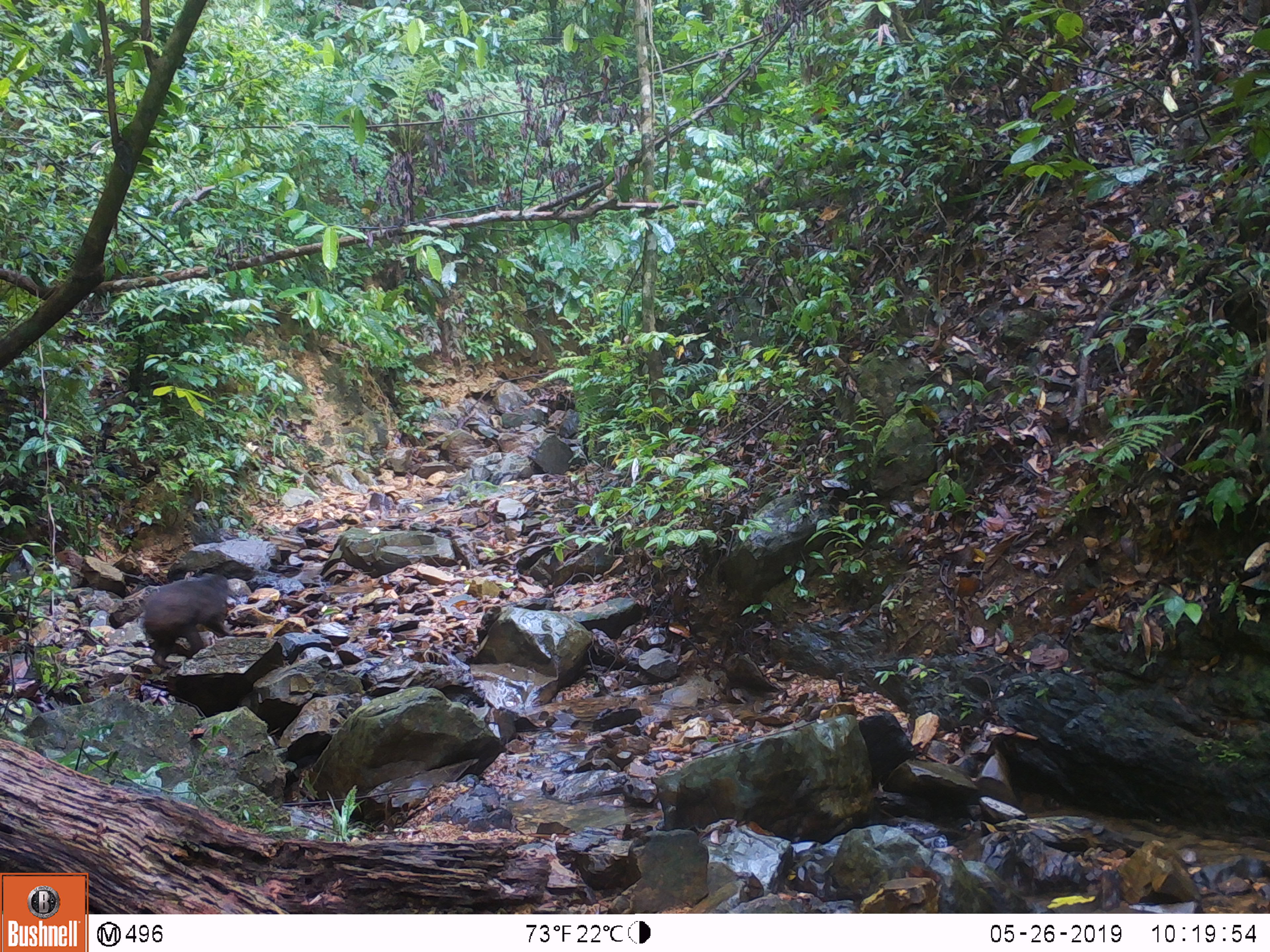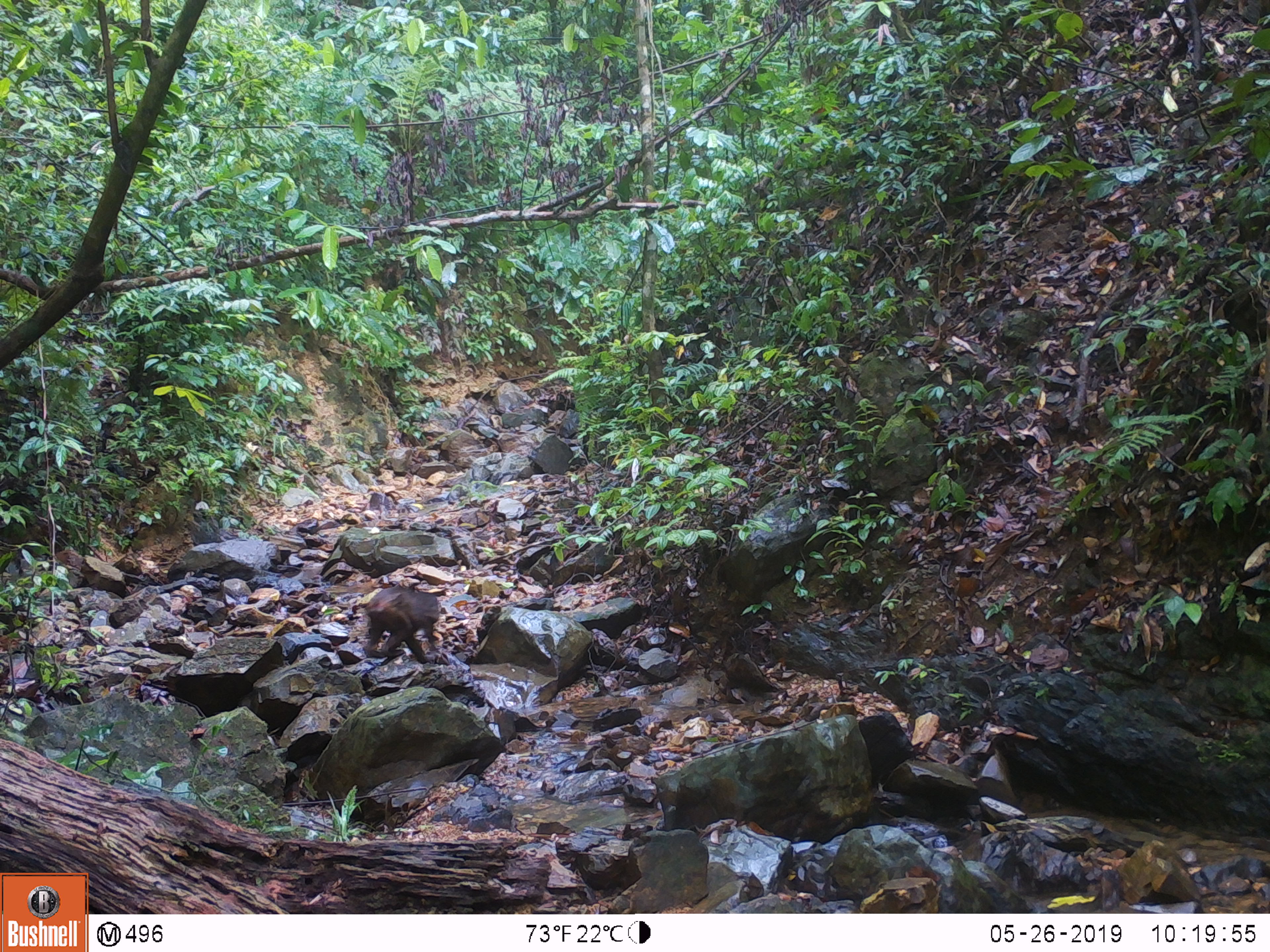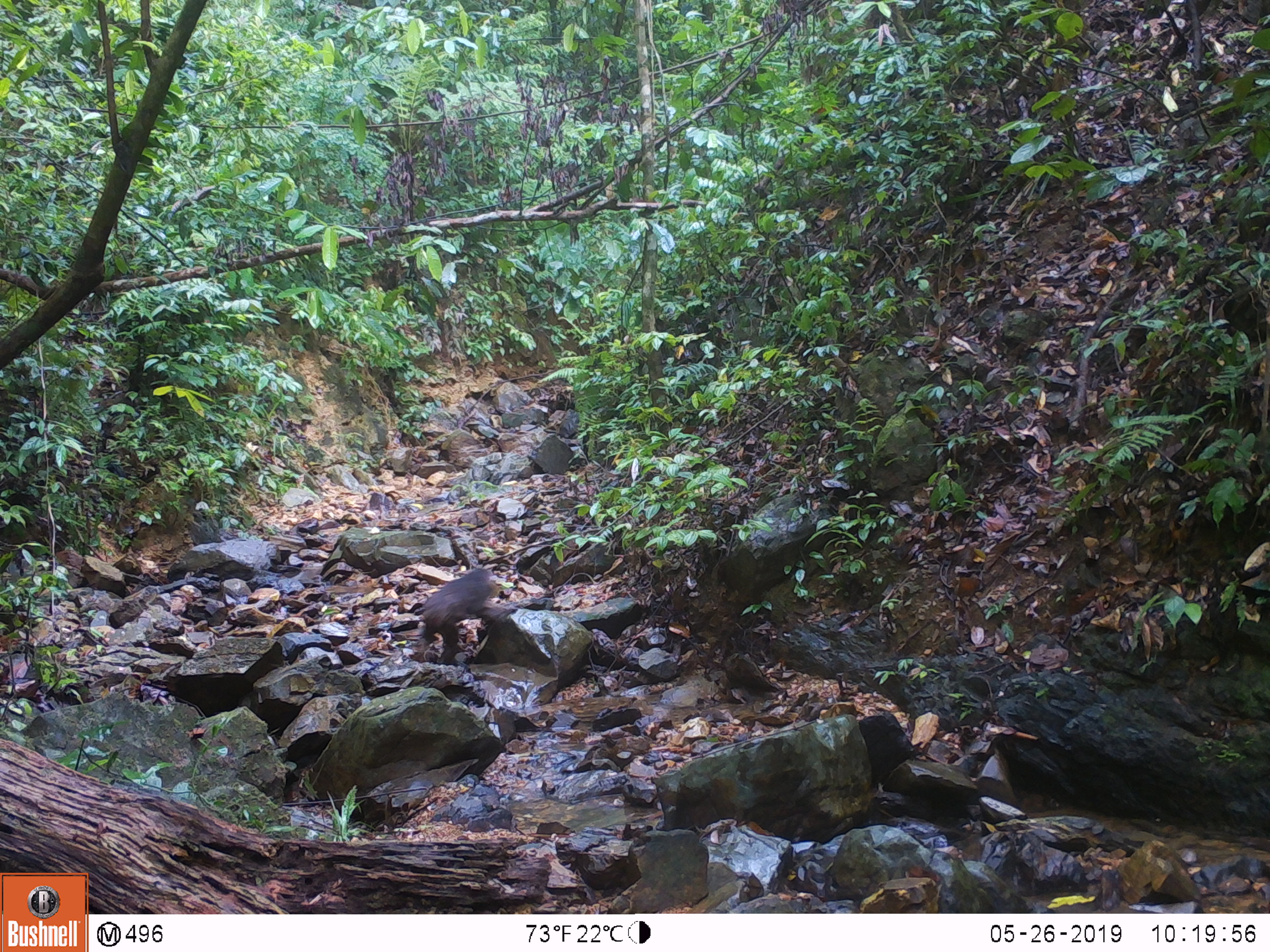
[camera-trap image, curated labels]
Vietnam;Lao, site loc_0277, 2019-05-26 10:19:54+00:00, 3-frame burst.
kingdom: Animalia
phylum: Chordata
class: Mammalia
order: Primates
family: Cercopithecidae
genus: Macaca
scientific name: Macaca arctoides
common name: stump-tailed macaque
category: stump tailed macaque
Stump tailed macaque (stump-tailed macaque) (Macaca arctoides). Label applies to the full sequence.